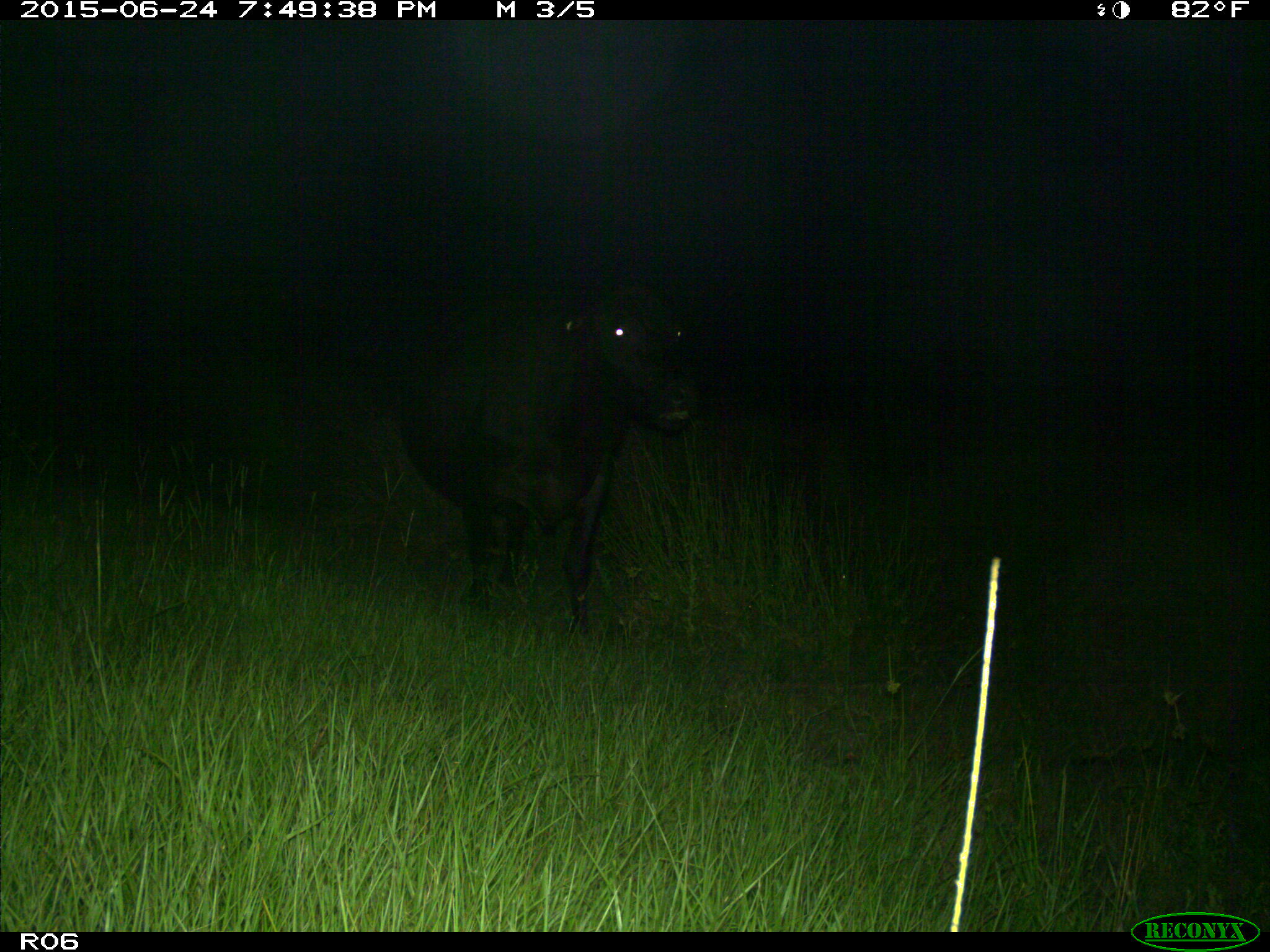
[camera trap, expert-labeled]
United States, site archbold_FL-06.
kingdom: Animalia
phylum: Chordata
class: Mammalia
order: Artiodactyla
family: Bovidae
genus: Bos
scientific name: Bos taurus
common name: domestic cow